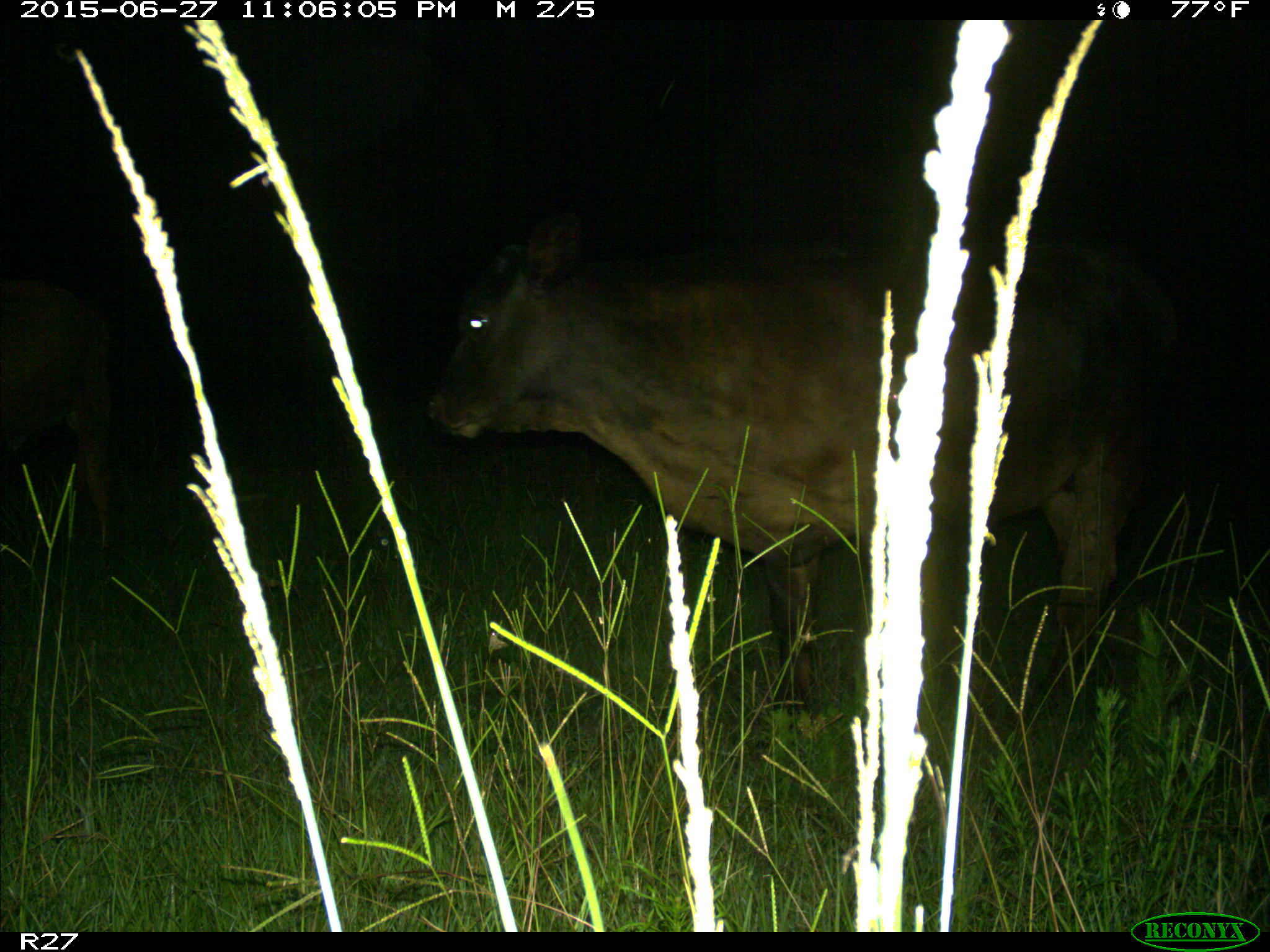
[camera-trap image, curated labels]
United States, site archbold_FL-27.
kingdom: Animalia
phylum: Chordata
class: Mammalia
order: Artiodactyla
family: Bovidae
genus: Bos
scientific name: Bos taurus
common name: domestic cow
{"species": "Bos taurus (domestic cow)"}